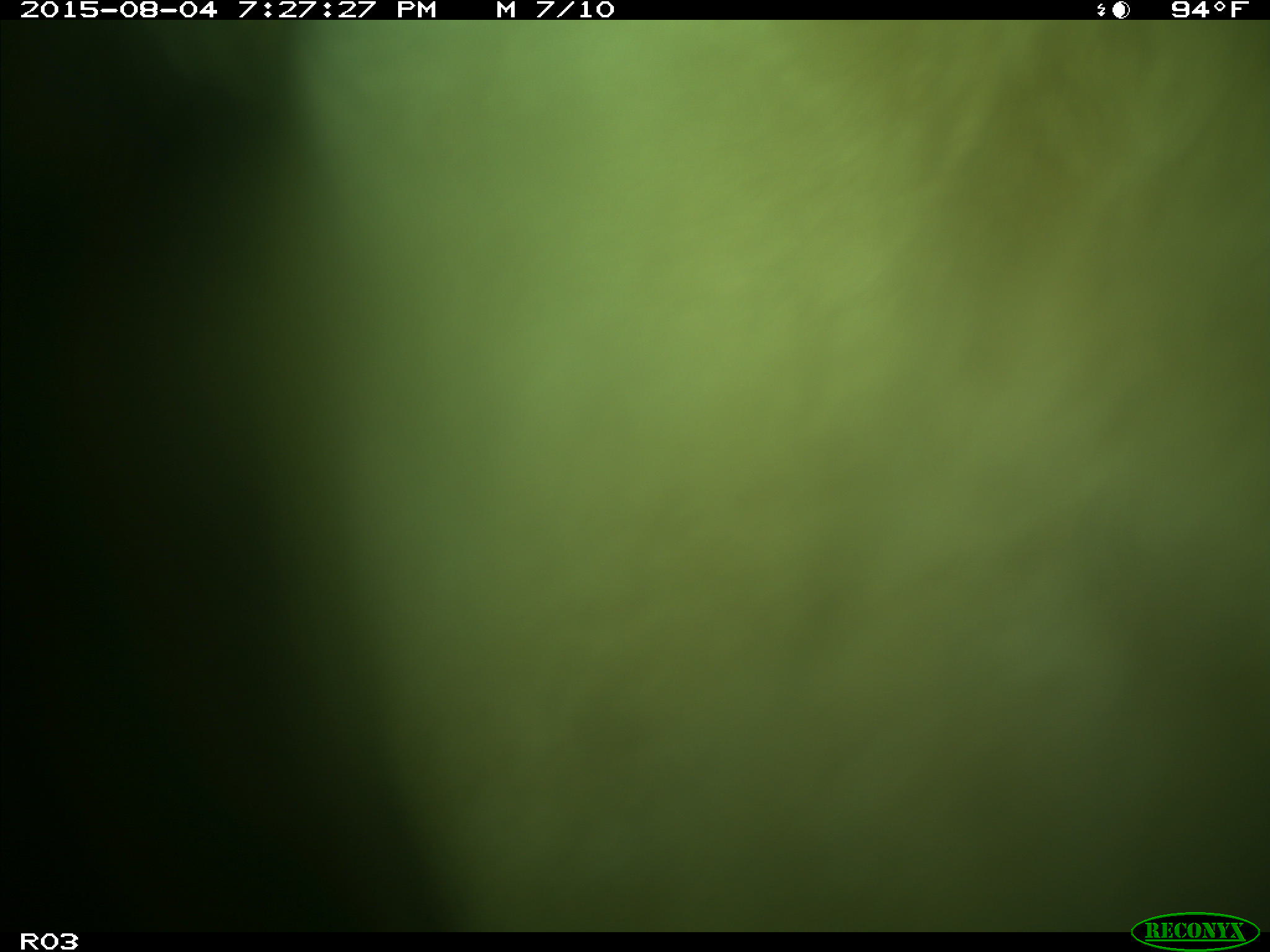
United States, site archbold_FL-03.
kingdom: Animalia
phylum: Chordata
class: Mammalia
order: Artiodactyla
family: Bovidae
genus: Bos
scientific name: Bos taurus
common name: domestic cow